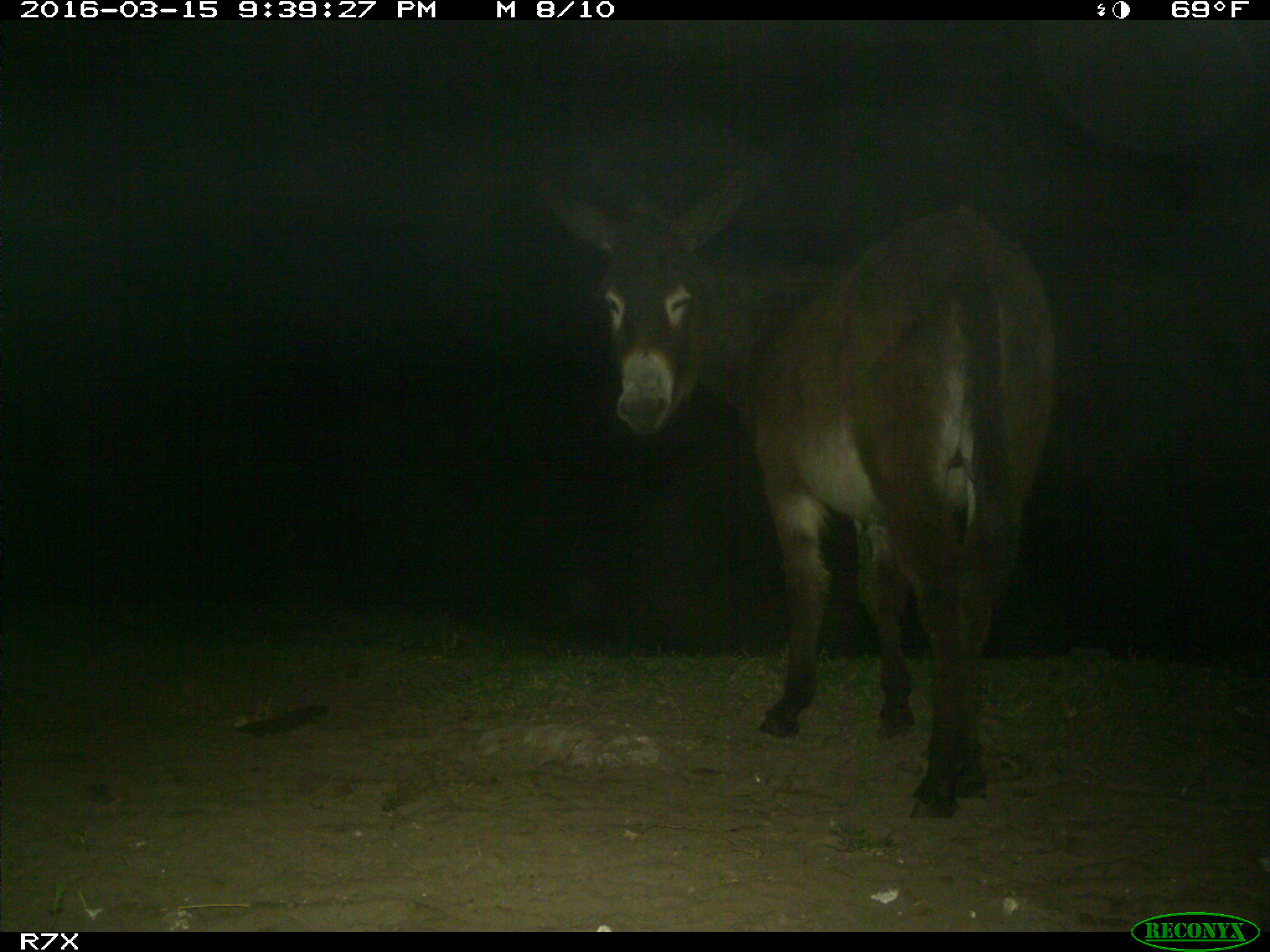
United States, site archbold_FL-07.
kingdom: Animalia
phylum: Chordata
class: Mammalia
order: Perissodactyla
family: Equidae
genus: Equus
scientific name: Equus africanus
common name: african wild ass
Equus africanus (african wild ass).